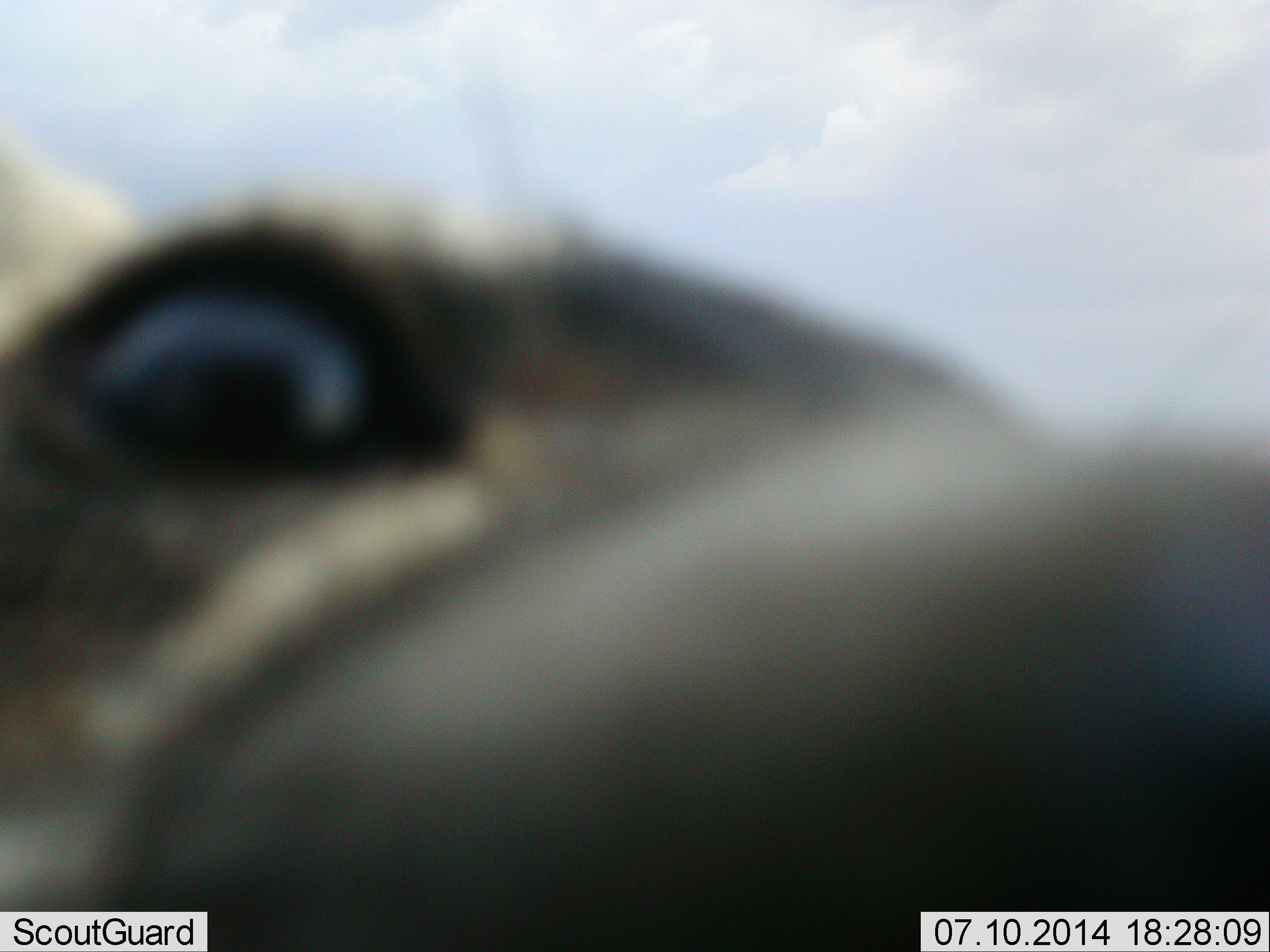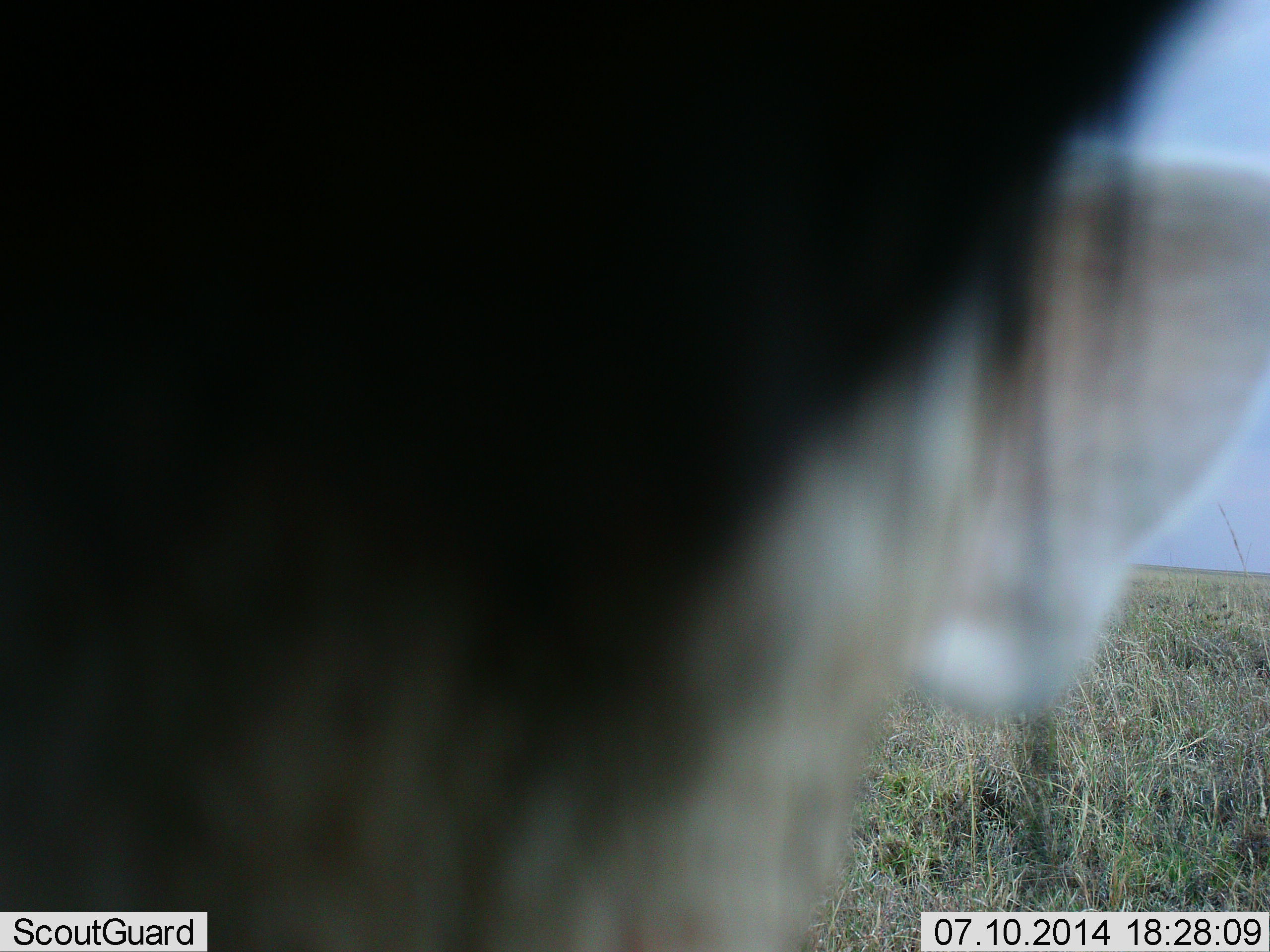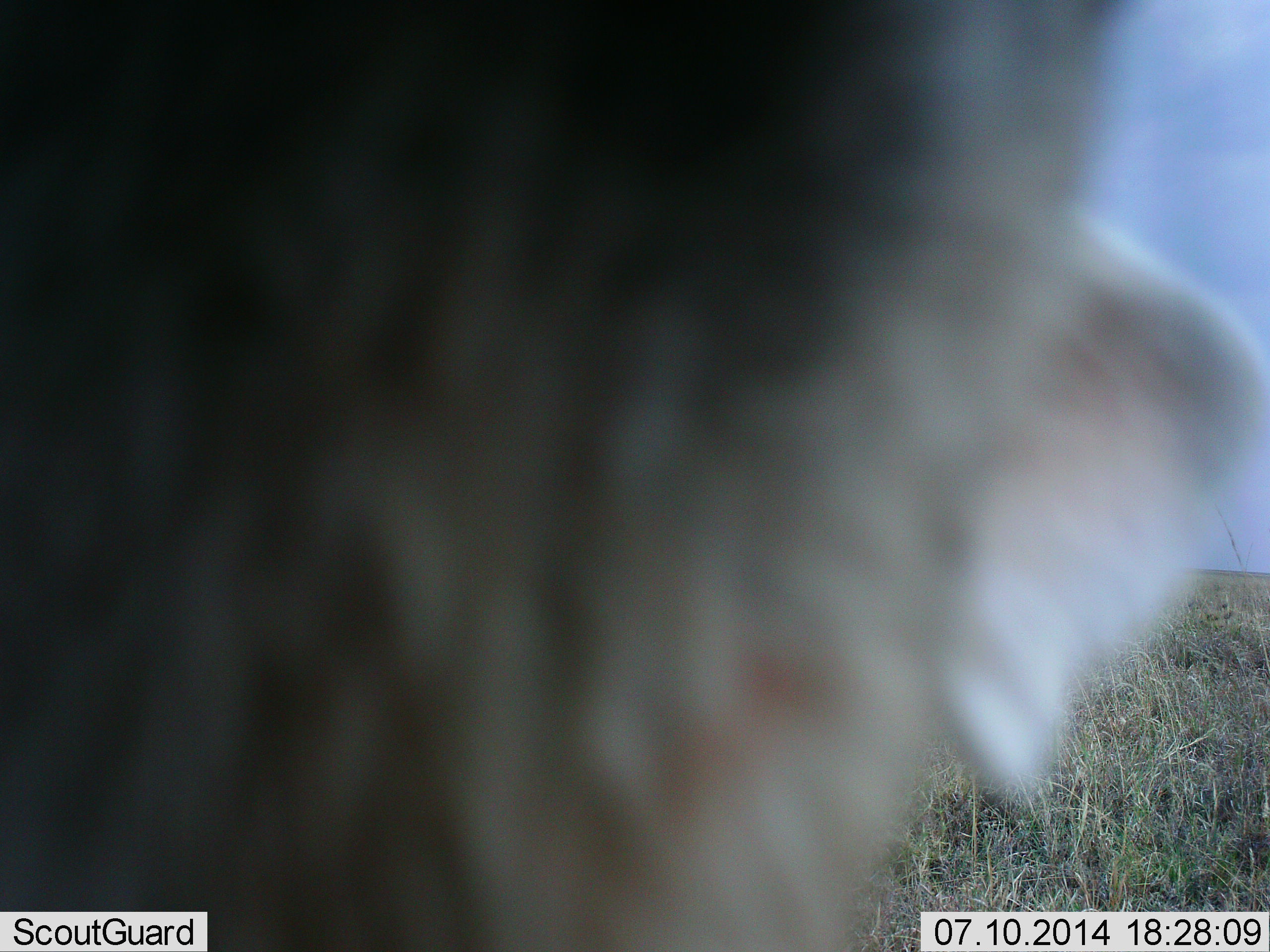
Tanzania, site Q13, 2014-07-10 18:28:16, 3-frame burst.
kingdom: Animalia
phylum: Chordata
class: Mammalia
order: Carnivora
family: Hyaenidae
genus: Crocuta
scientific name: Crocuta crocuta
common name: spotted hyena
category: hyenaspotted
Hyenaspotted (spotted hyena) (Crocuta crocuta), count 1. Behavior (volunteer vote fractions): standing 50%, resting 0%, moving 12%, interacting 38%. Young present (vote fraction): 0%. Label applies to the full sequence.